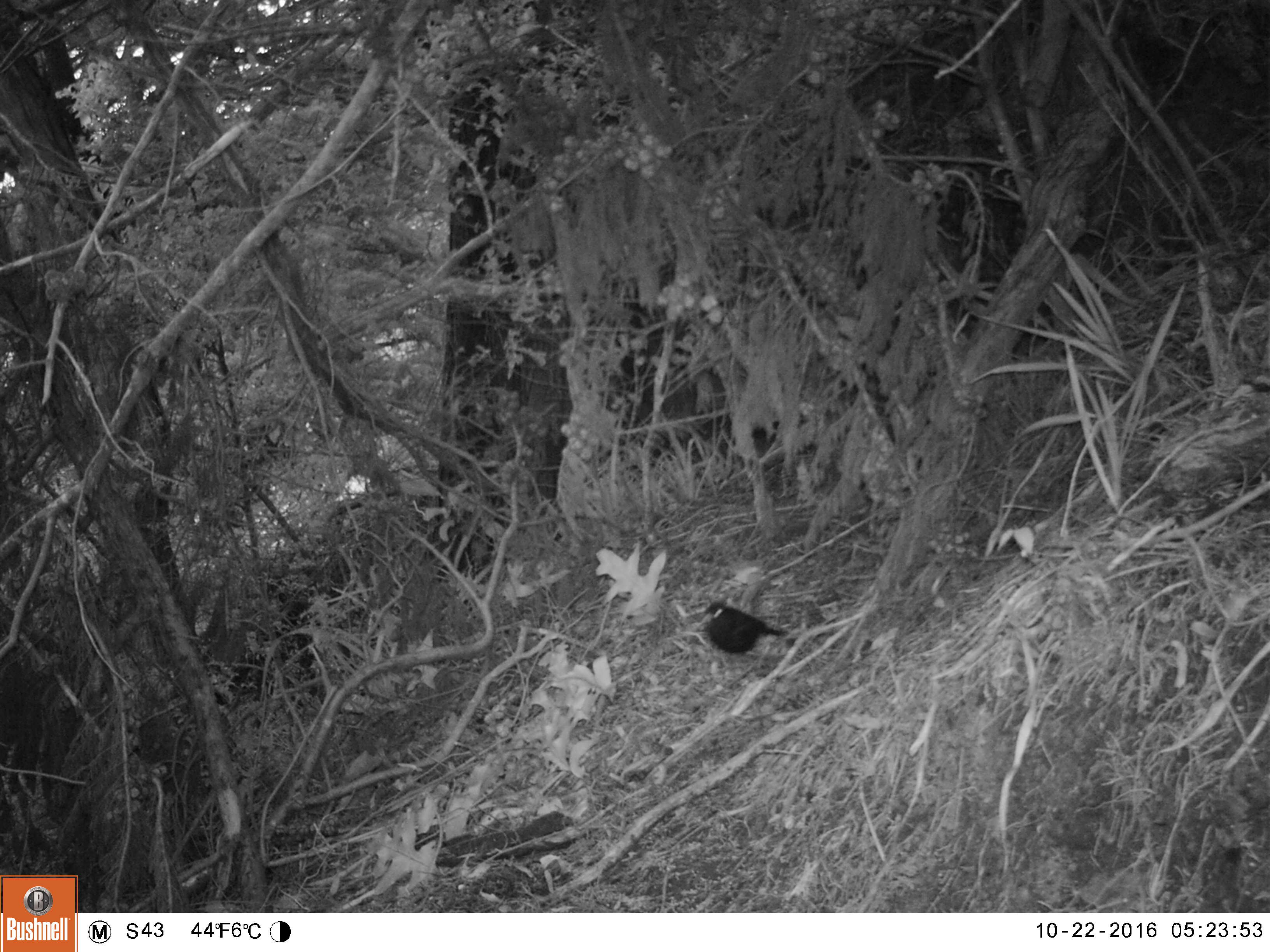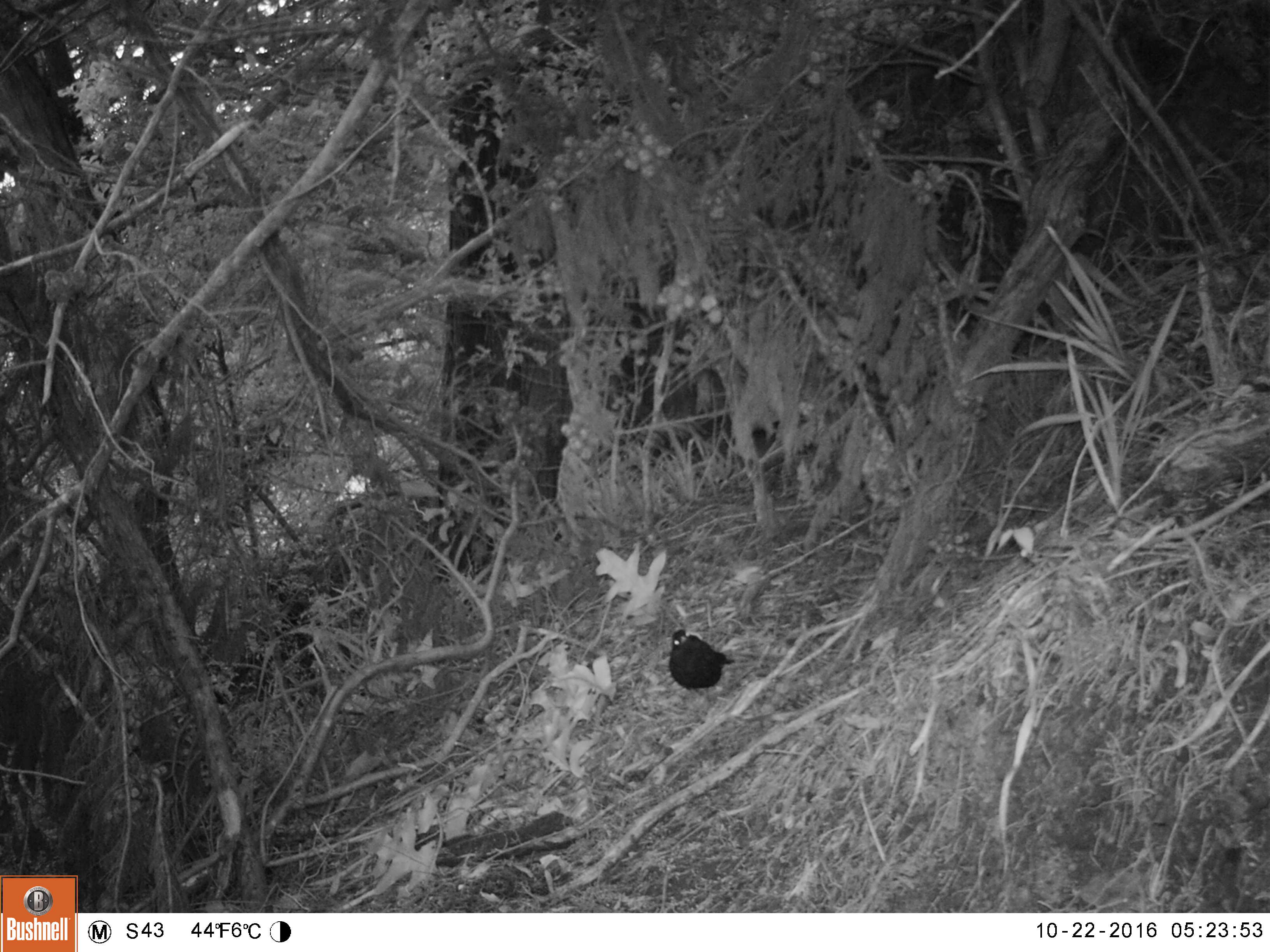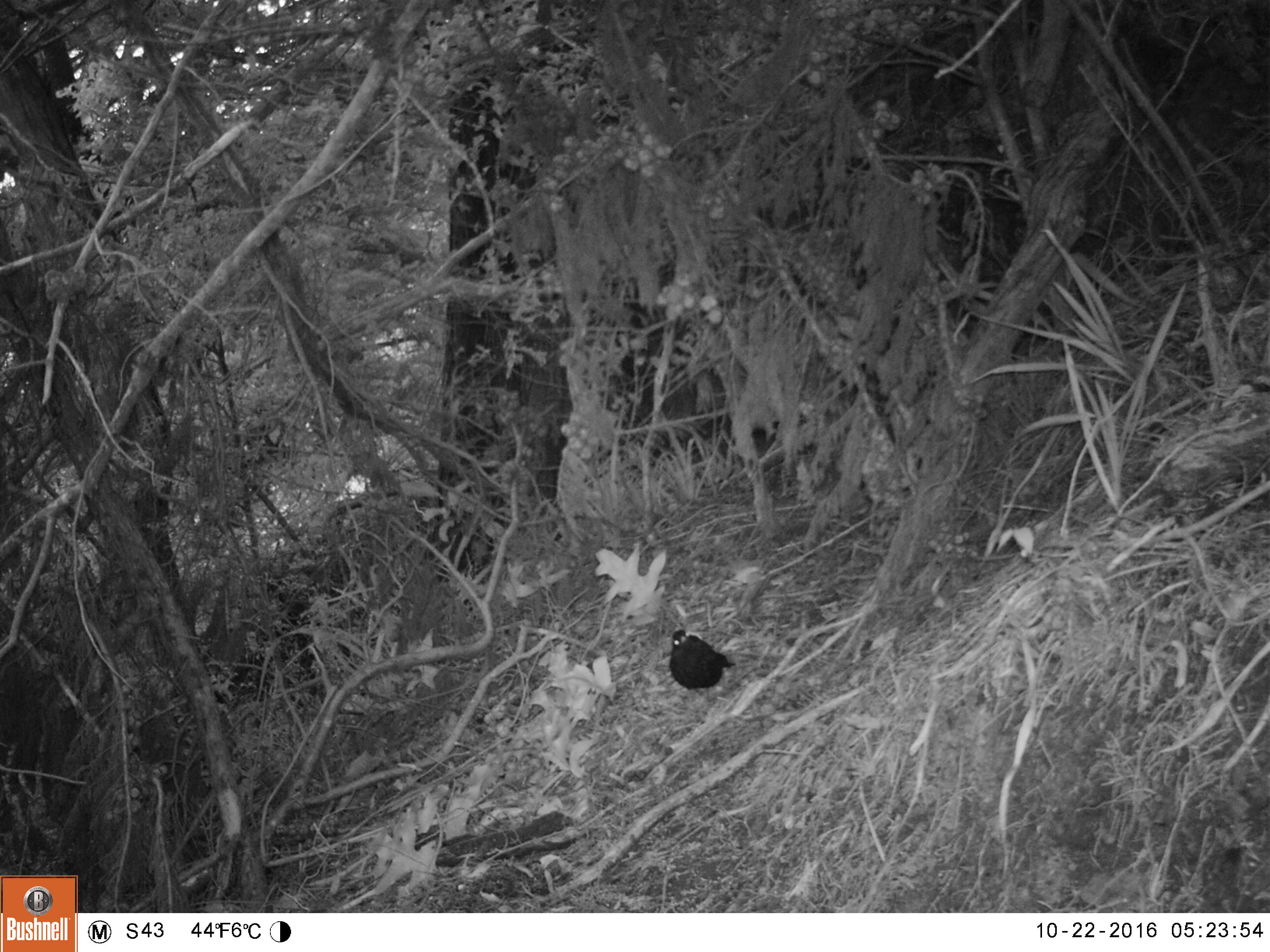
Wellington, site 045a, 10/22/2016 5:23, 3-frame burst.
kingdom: Animalia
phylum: Chordata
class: Aves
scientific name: Aves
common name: bird